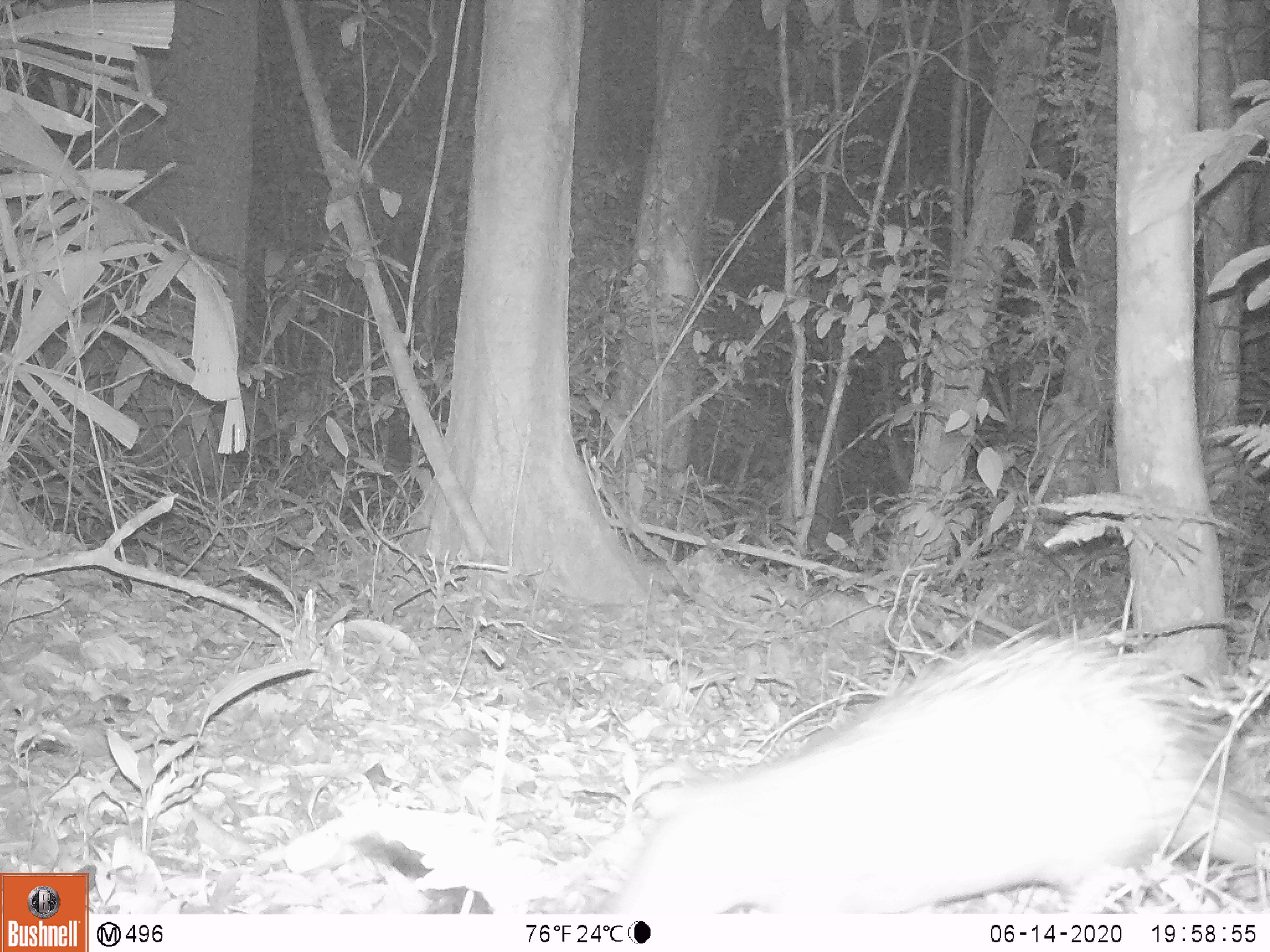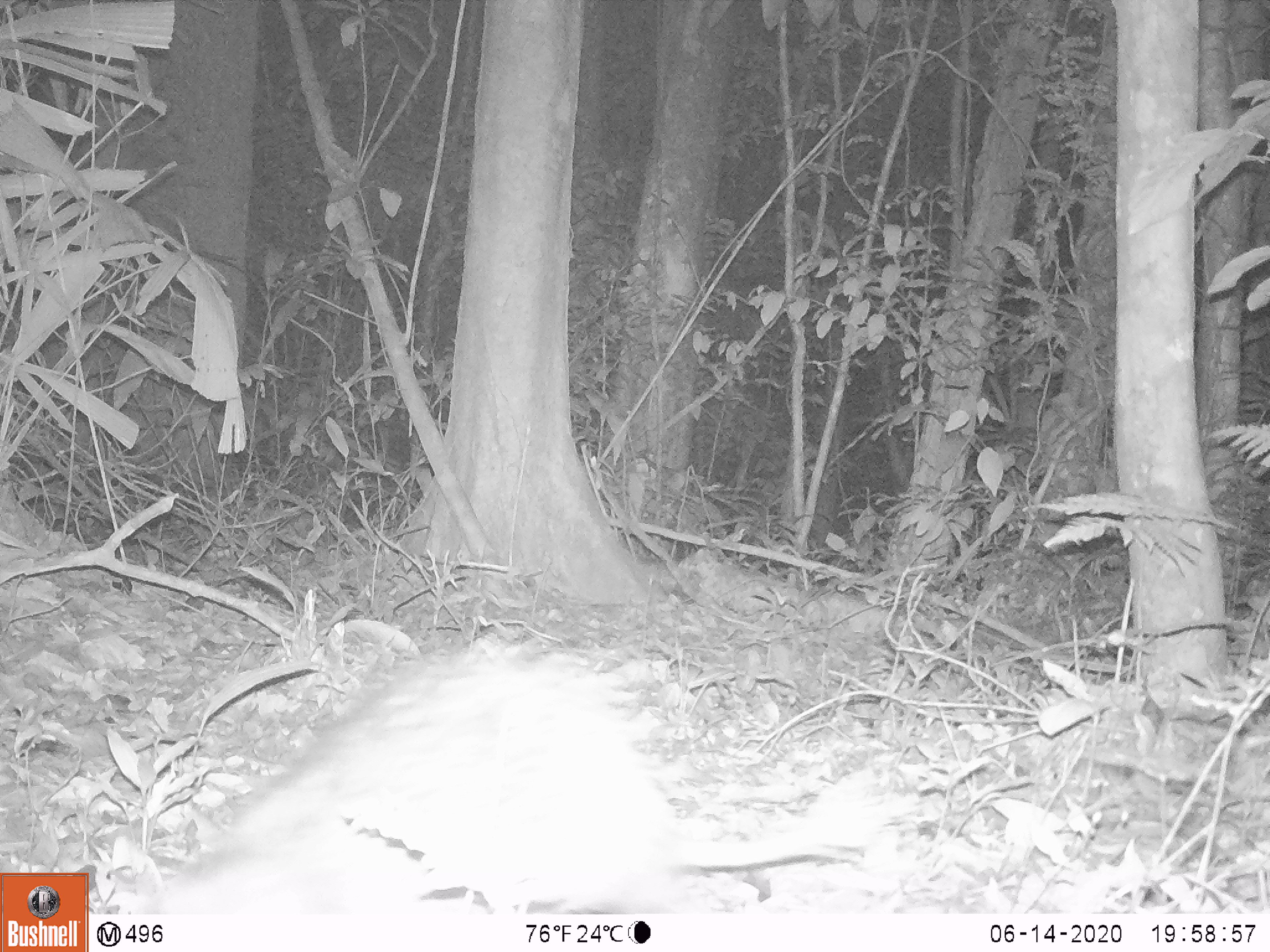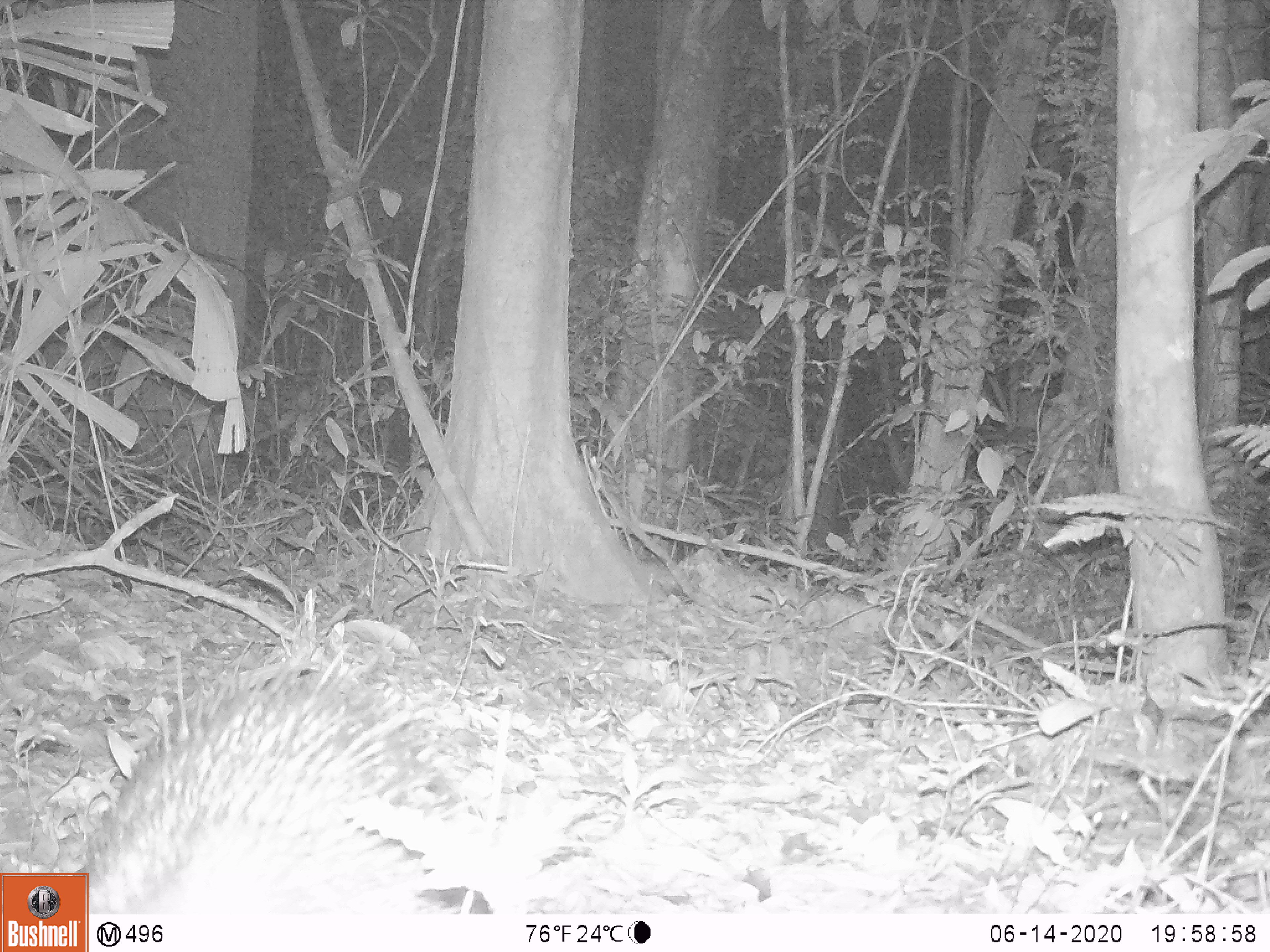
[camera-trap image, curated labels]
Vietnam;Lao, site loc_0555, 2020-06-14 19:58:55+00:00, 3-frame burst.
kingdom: Animalia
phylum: Chordata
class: Mammalia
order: Rodentia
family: Hystricidae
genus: Atherurus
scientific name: Atherurus macrourus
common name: asiatic brush-tailed porcupine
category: asiatic brush tailed porcupine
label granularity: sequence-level